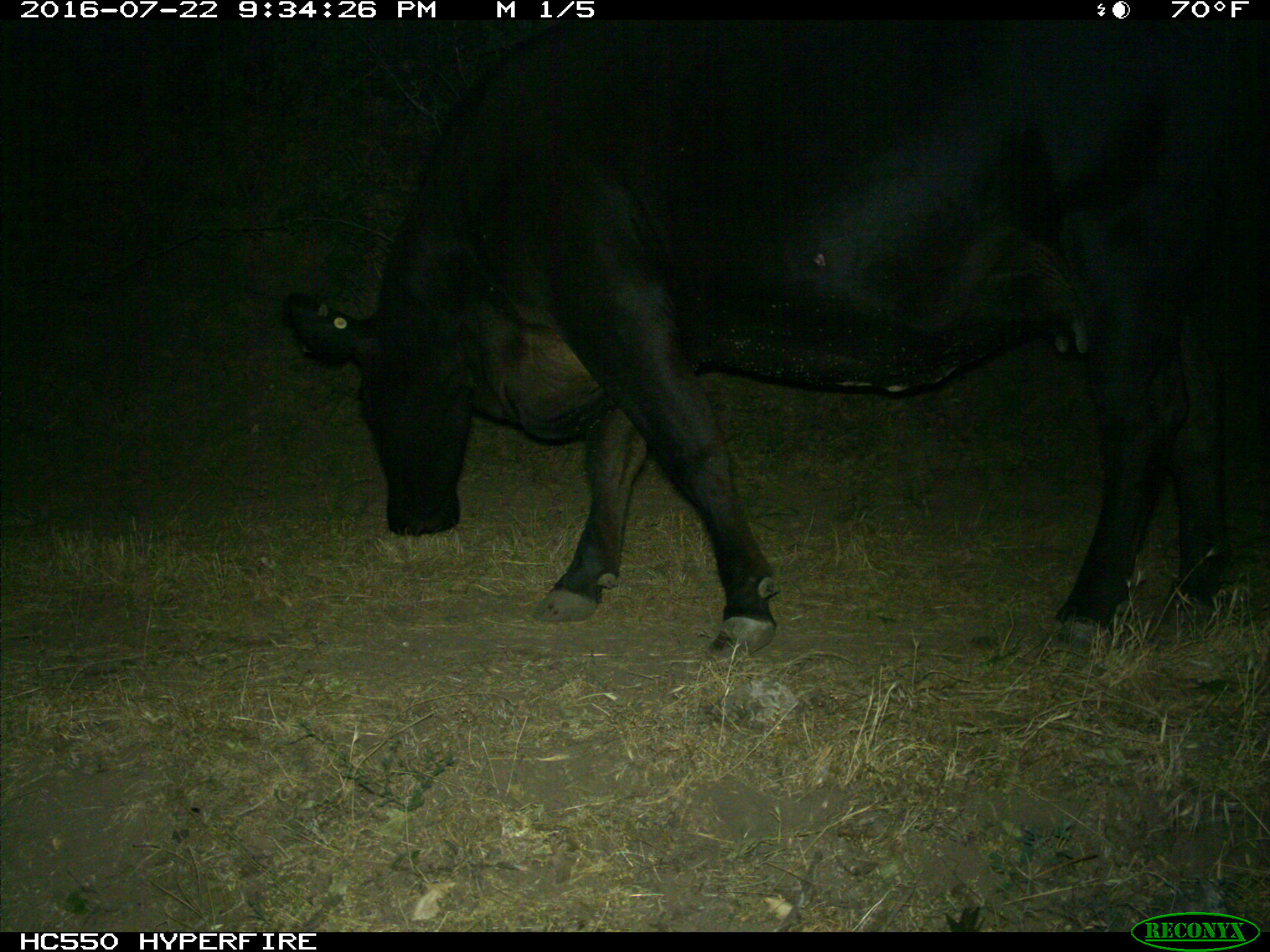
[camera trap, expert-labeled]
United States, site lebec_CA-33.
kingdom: Animalia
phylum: Chordata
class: Mammalia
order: Artiodactyla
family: Bovidae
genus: Bos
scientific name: Bos taurus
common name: domestic cow